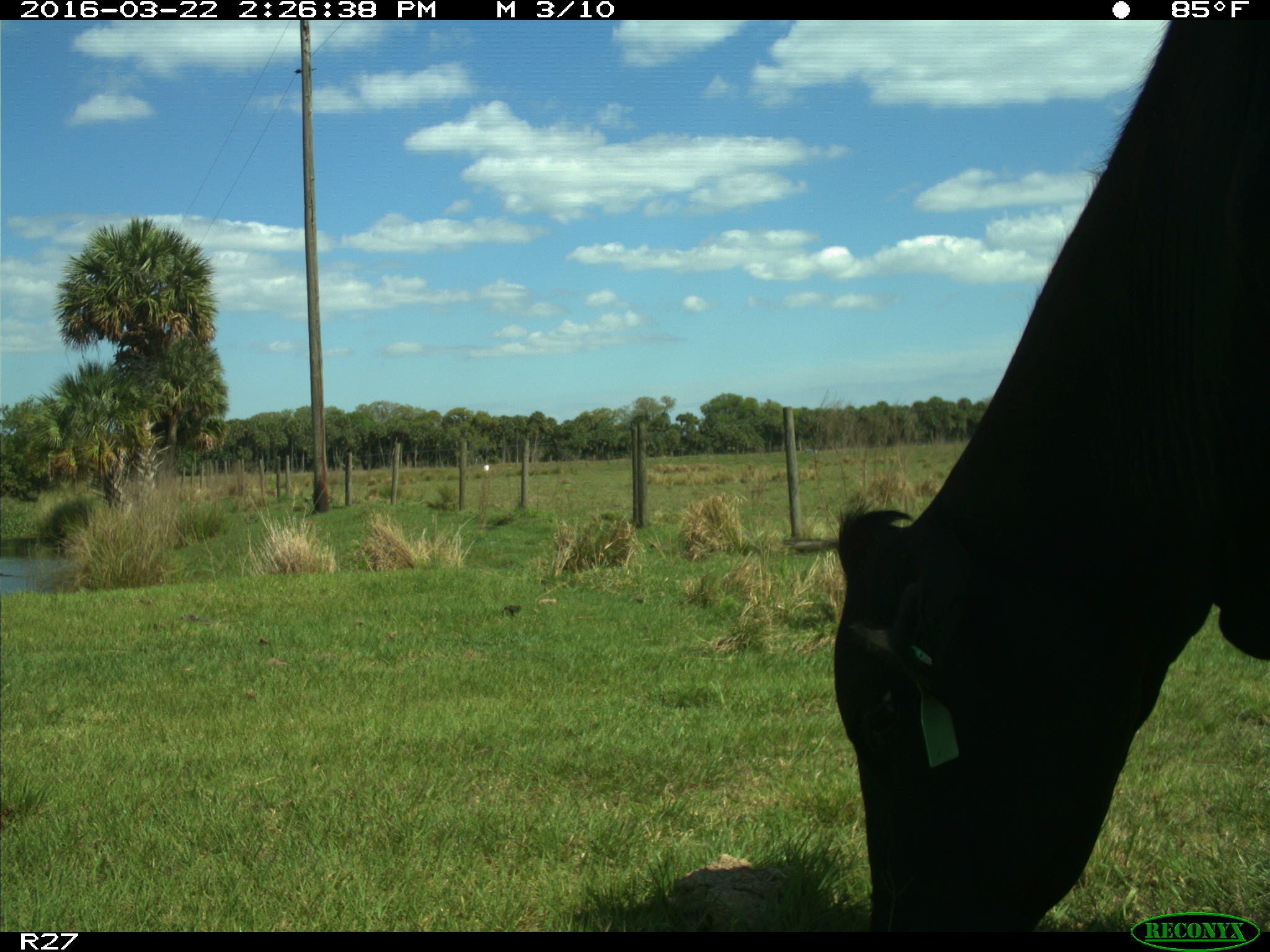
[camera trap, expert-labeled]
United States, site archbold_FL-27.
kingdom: Animalia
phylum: Chordata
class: Mammalia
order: Artiodactyla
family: Bovidae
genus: Bos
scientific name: Bos taurus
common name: domestic cow